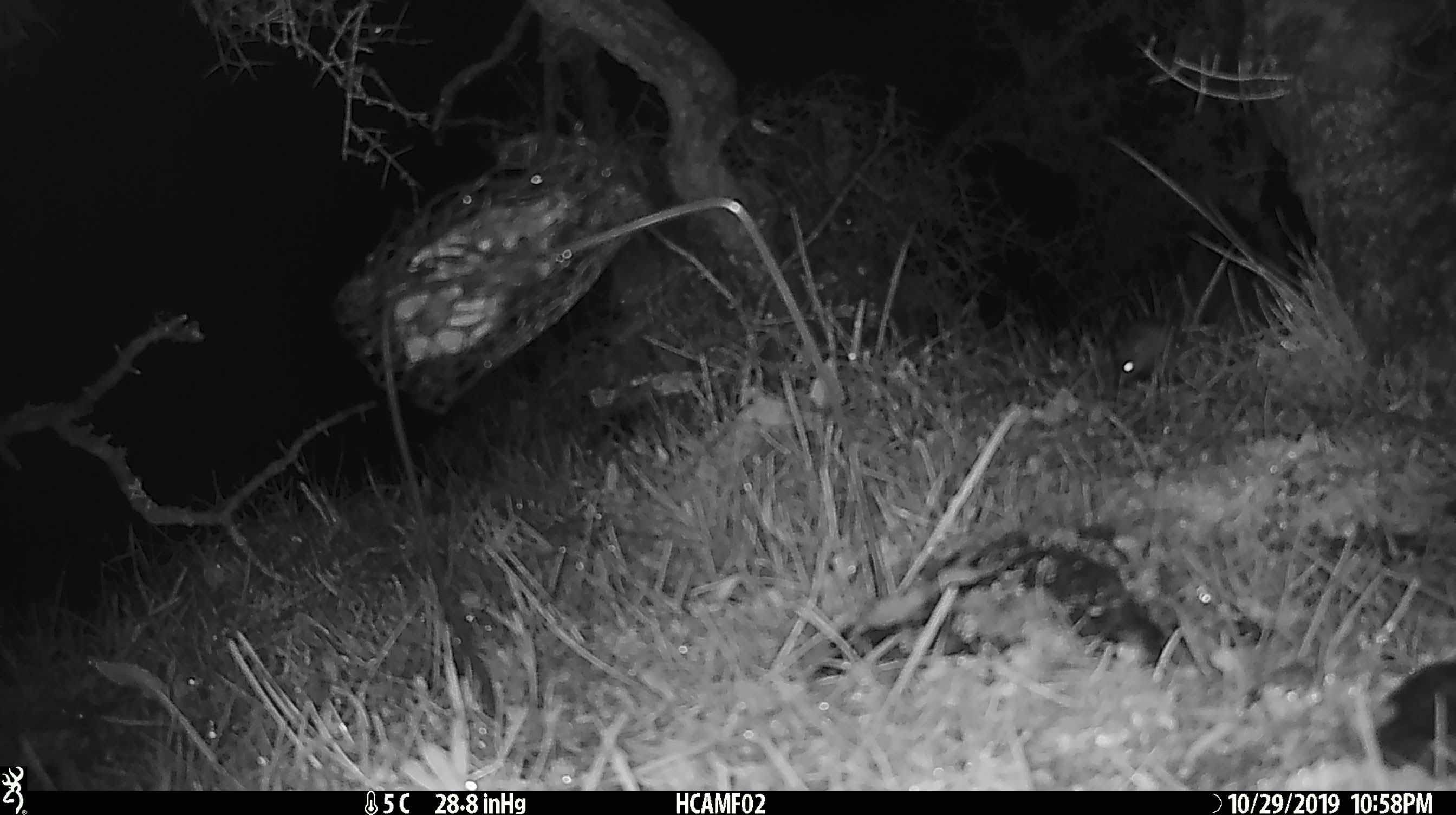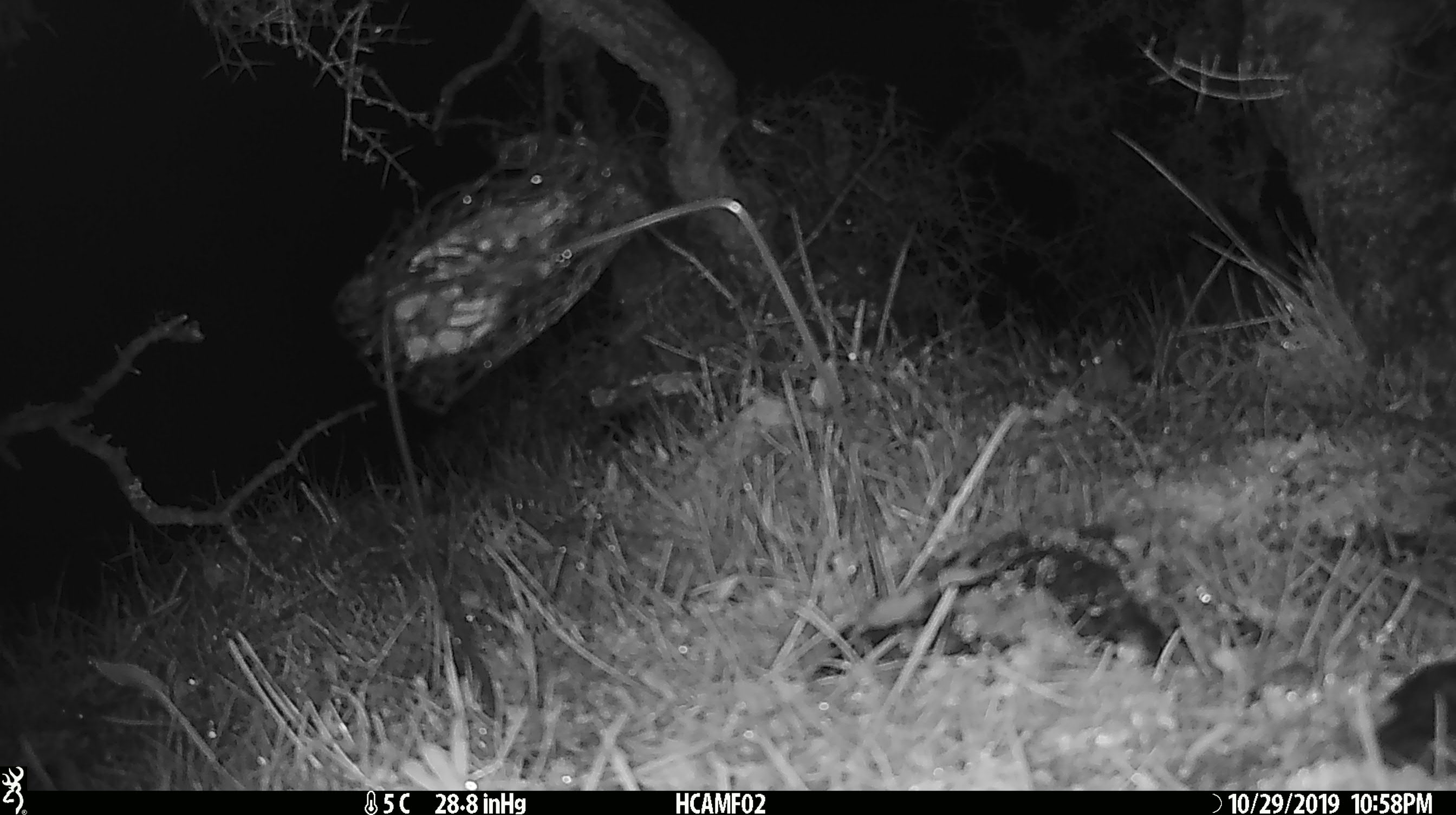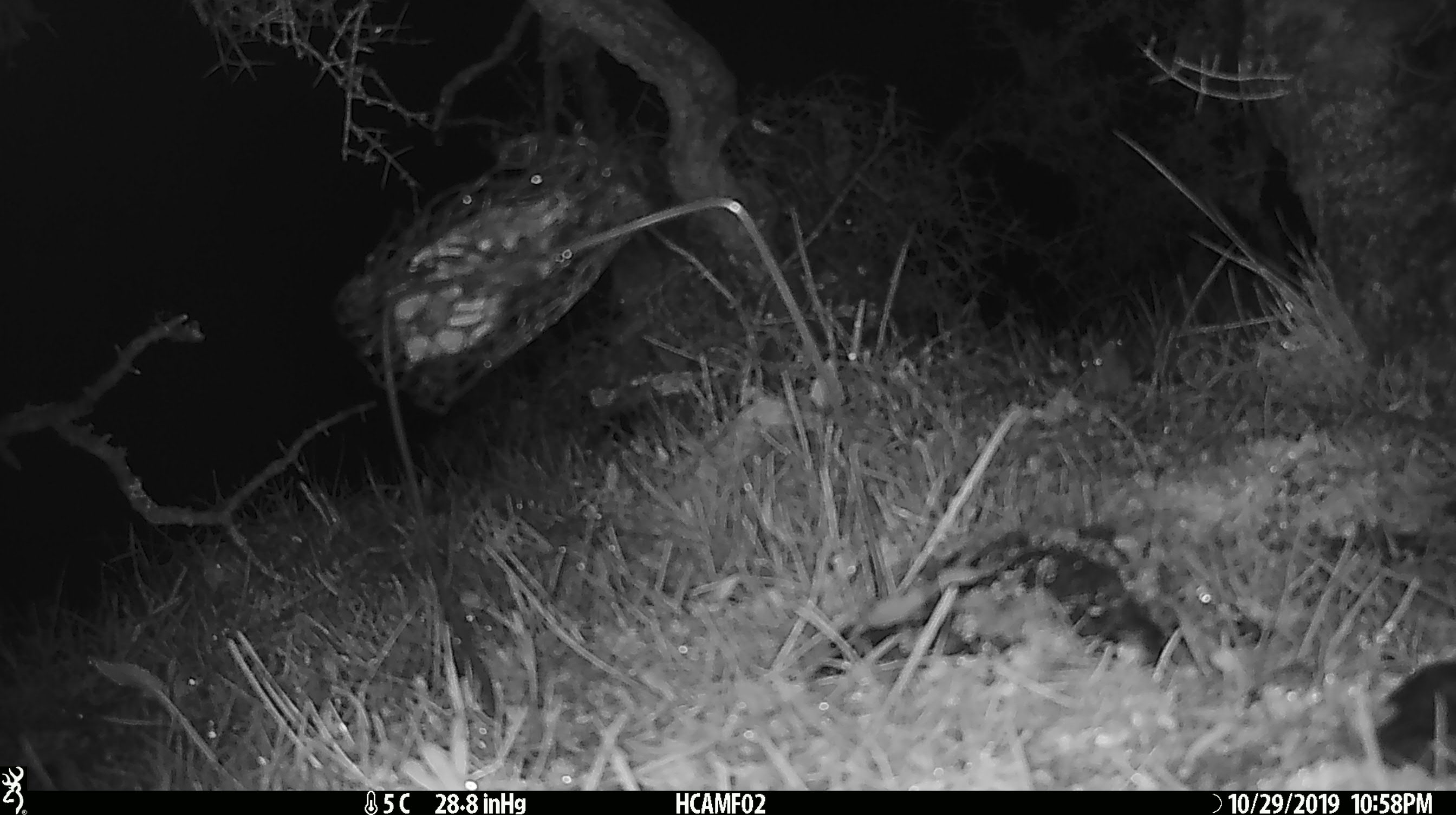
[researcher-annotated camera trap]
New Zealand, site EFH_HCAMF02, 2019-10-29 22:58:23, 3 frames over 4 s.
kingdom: Animalia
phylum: Chordata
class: Mammalia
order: Rodentia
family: Muridae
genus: Mus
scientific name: Mus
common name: mouse